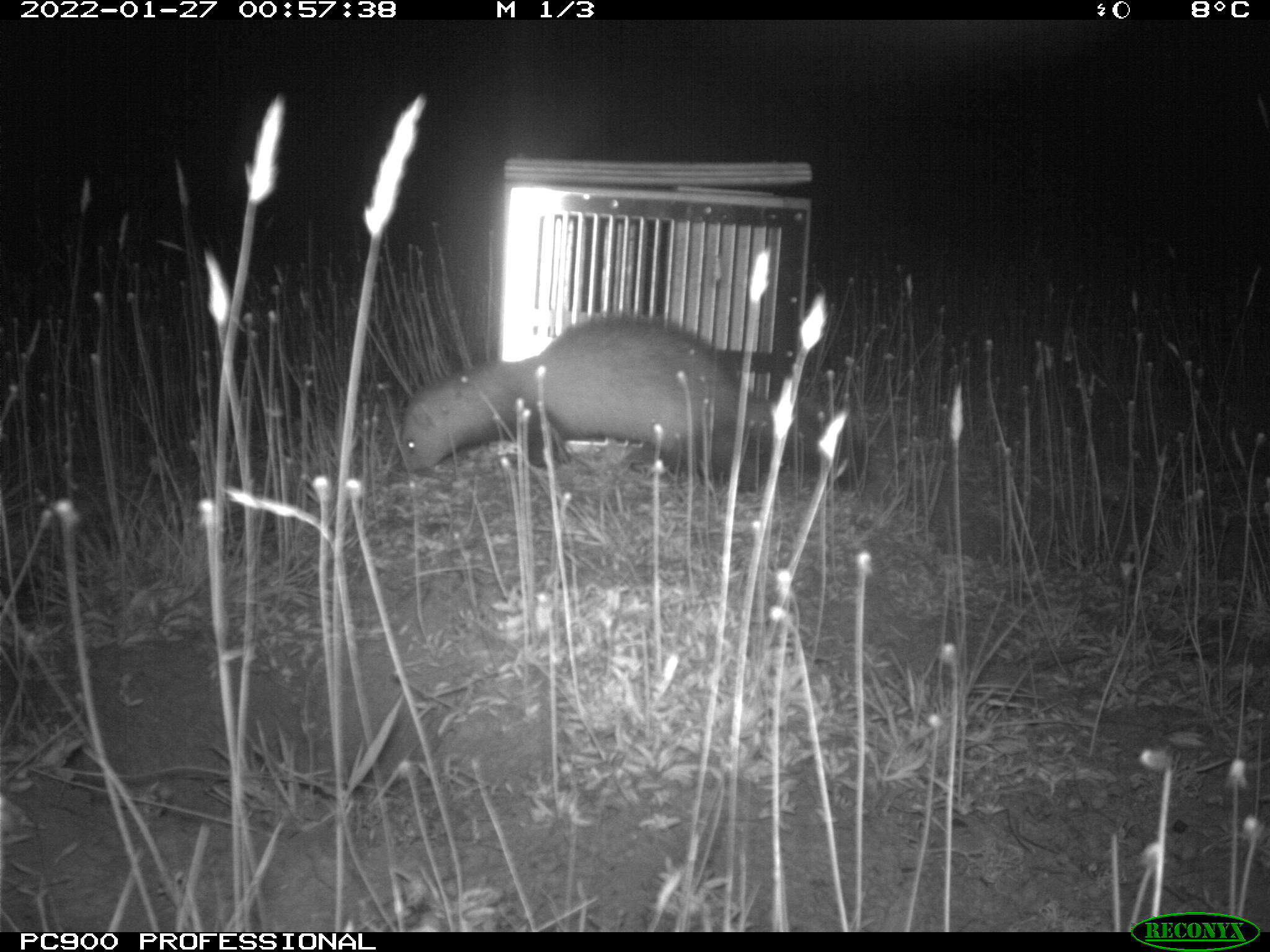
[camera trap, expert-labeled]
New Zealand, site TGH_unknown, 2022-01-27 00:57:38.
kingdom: Animalia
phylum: Chordata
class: Mammalia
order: Carnivora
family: Mustelidae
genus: Mustela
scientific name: Mustela furo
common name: ferret